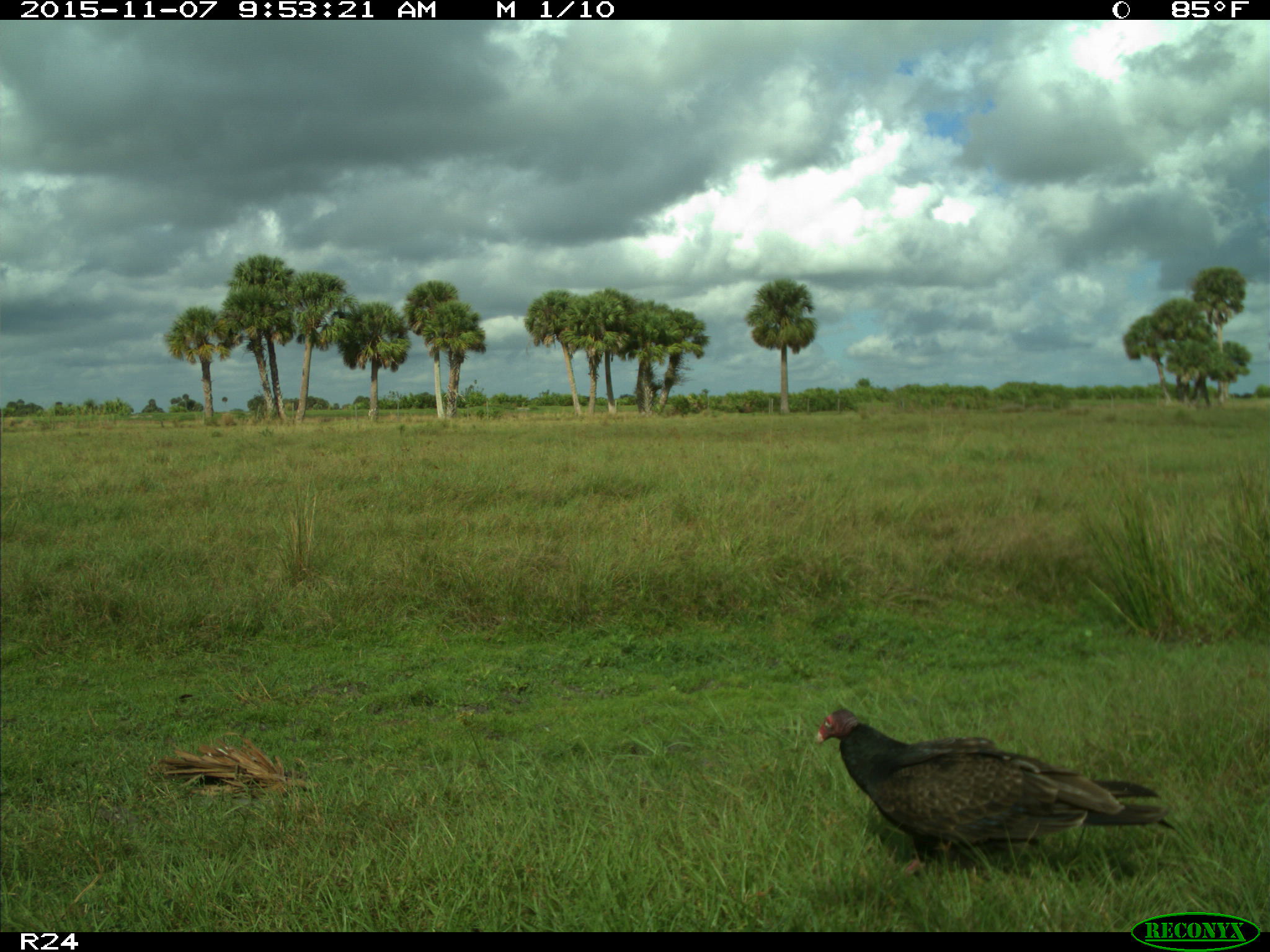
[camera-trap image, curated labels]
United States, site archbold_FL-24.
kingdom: Animalia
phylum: Chordata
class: Aves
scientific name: Aves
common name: birds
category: unidentified bird